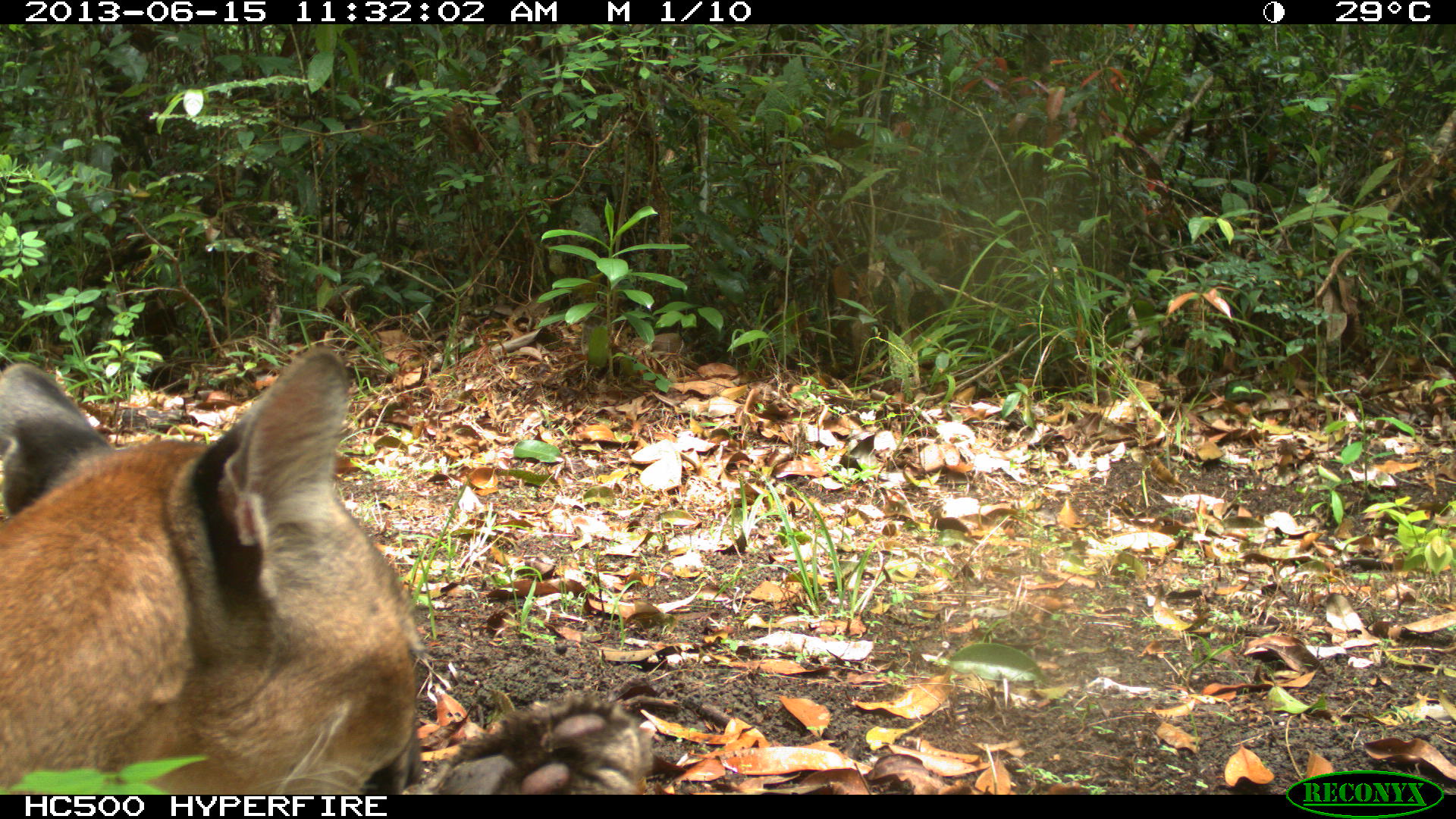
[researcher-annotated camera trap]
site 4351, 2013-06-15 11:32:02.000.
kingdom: Animalia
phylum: Chordata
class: Mammalia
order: Carnivora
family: Felidae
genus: Puma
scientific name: Puma concolor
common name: mountain lion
Puma concolor (mountain lion), count 2.